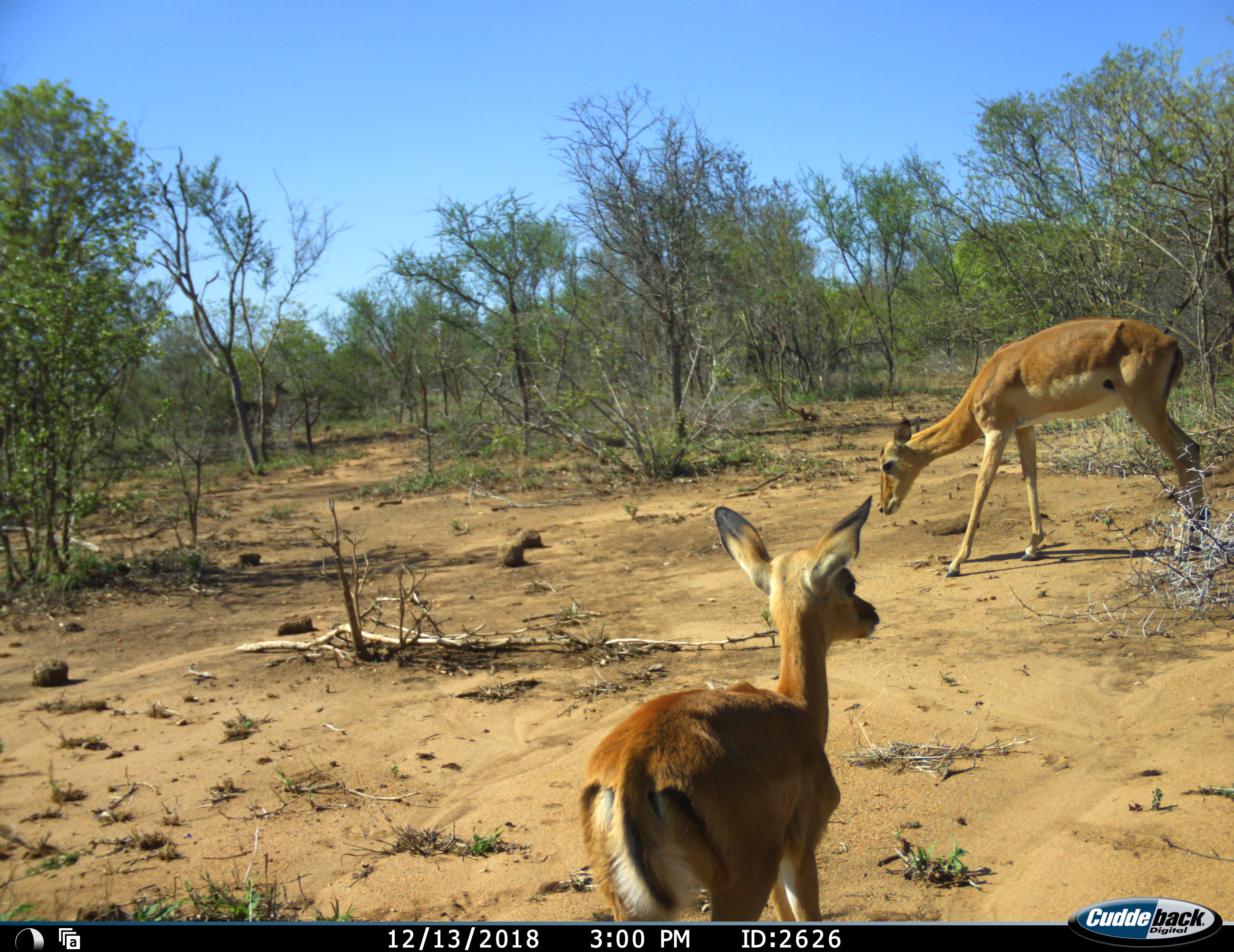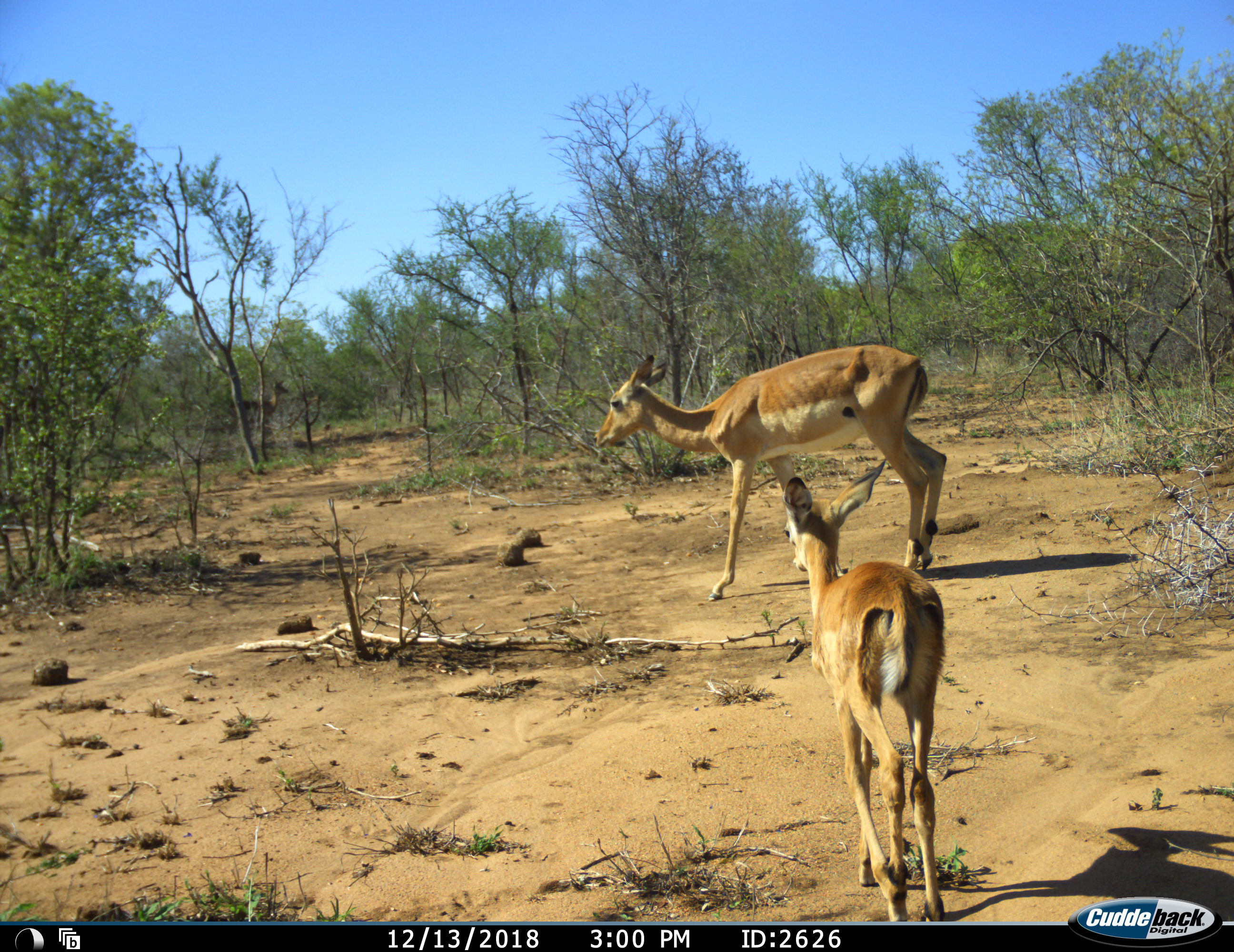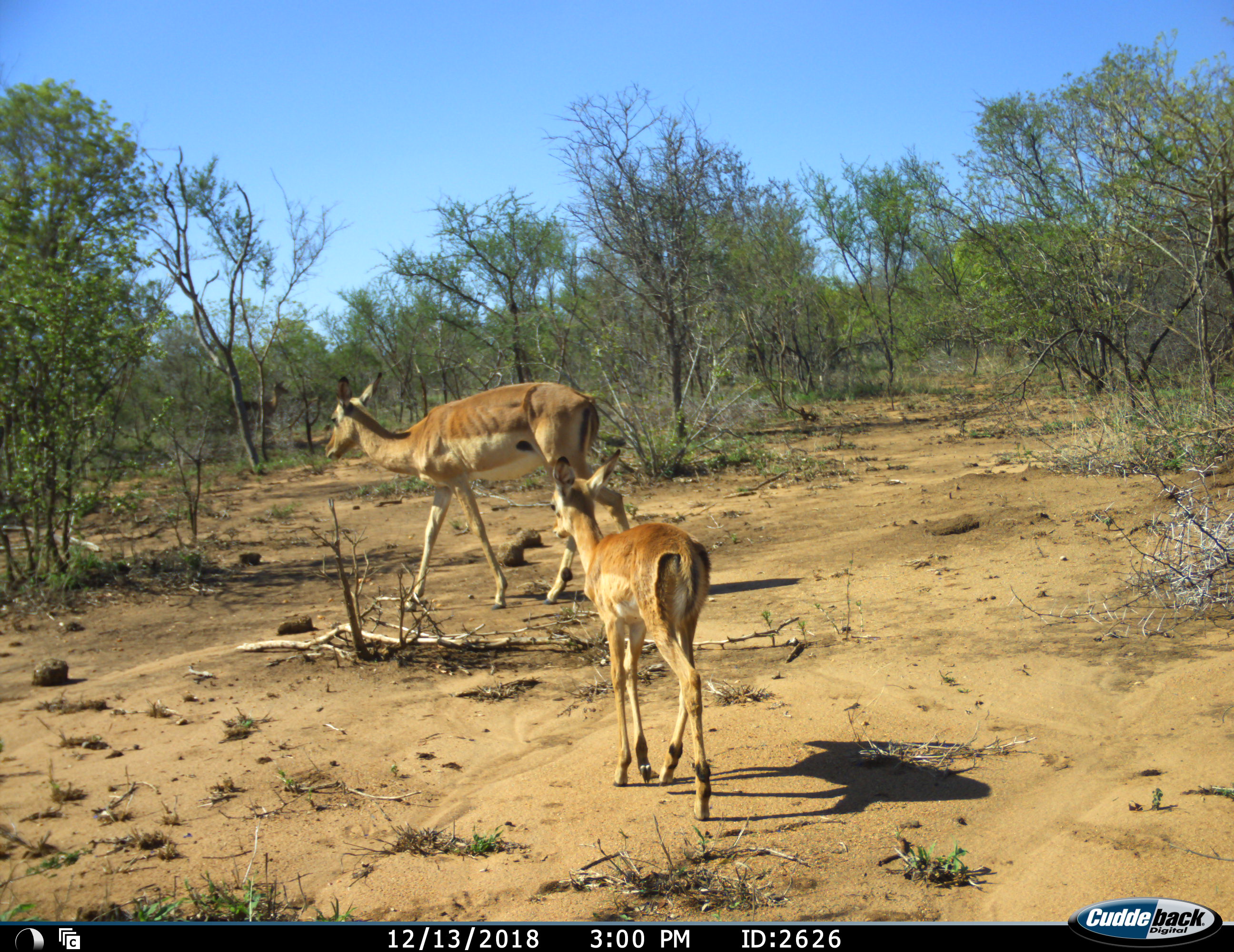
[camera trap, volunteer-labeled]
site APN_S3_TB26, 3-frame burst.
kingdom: Animalia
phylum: Chordata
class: Mammalia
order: Artiodactyla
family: Bovidae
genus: Aepyceros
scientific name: Aepyceros melampus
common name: impala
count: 2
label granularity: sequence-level